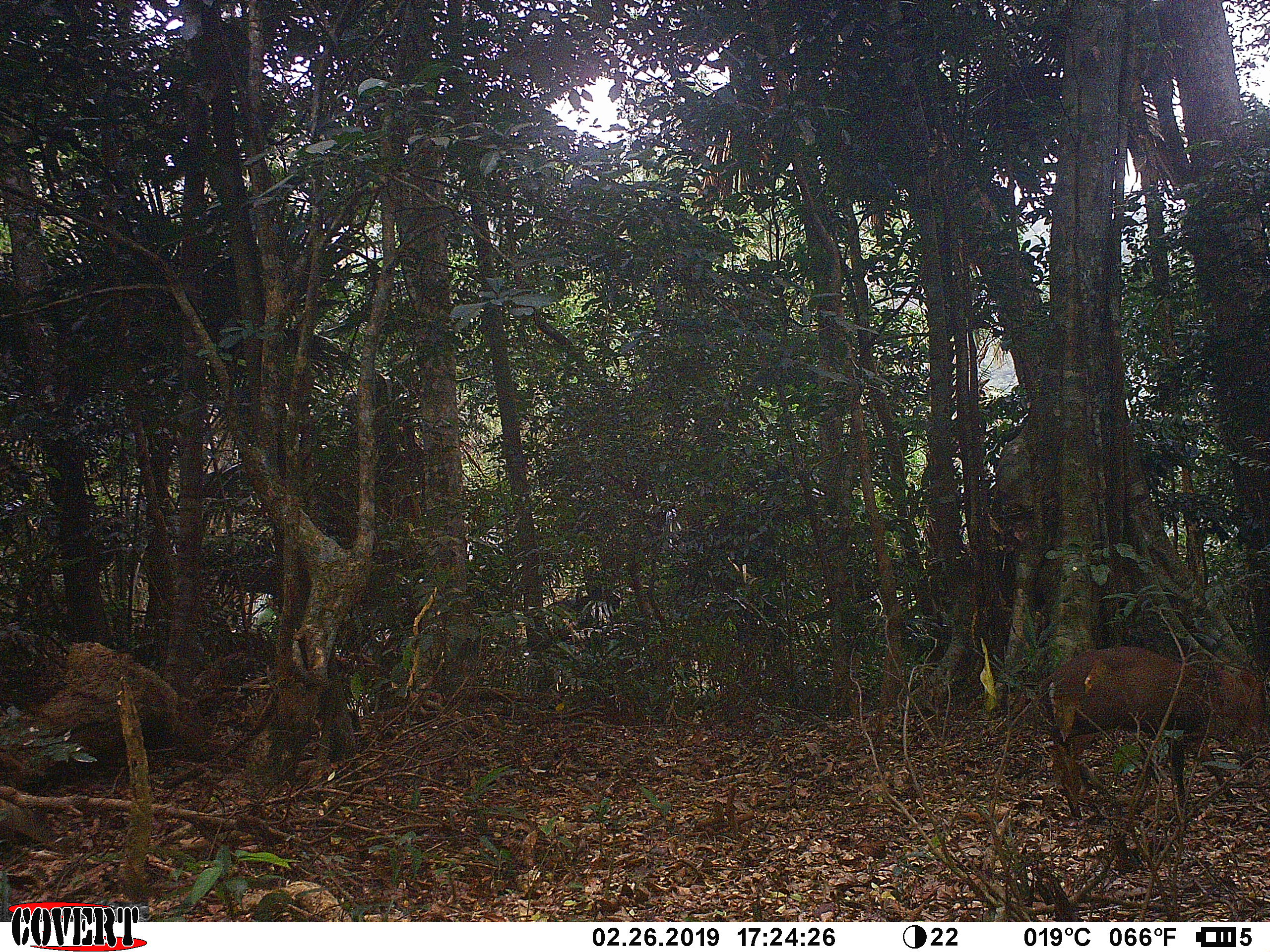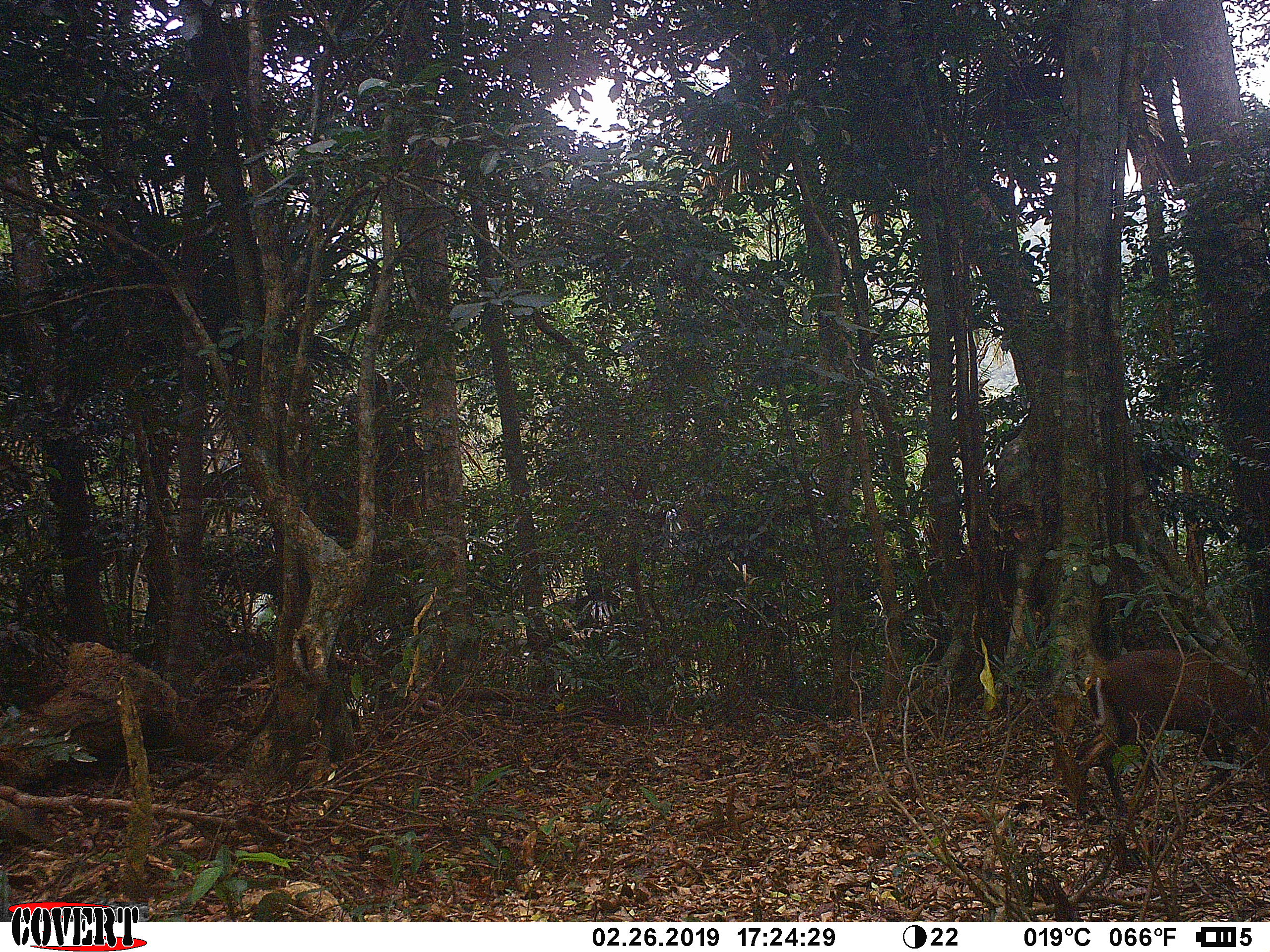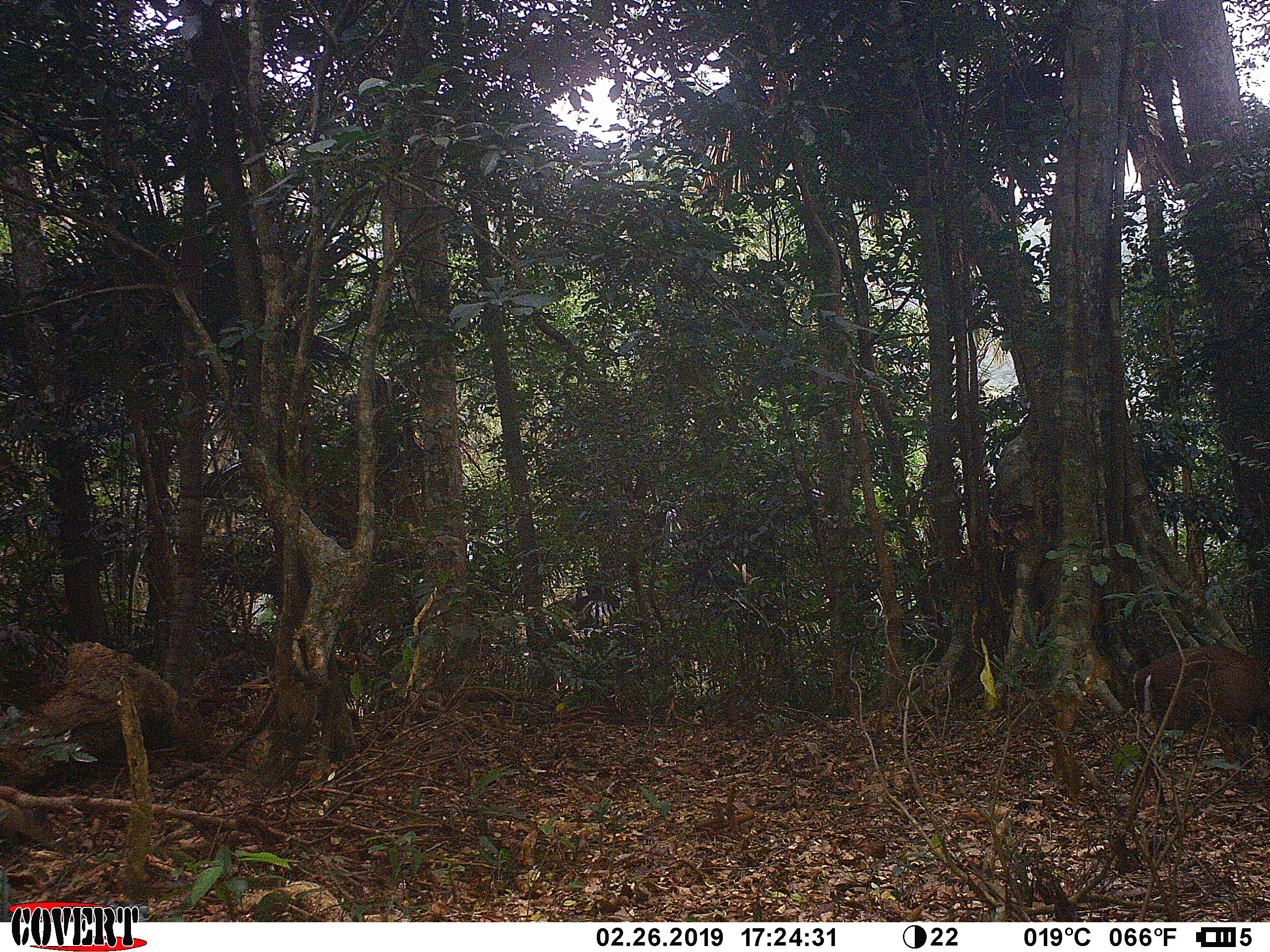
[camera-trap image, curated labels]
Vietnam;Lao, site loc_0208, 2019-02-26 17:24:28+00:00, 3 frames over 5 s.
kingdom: Animalia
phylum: Chordata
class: Mammalia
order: Artiodactyla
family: Cervidae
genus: Muntiacus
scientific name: Muntiacus rooseveltorum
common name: roosevelt's muntjac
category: roosevelts muntjac group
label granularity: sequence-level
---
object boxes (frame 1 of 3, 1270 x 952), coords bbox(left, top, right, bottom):
roosevelts muntjac group: bbox(1038, 646, 1265, 819)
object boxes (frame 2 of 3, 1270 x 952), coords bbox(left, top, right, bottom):
roosevelts muntjac group: bbox(1068, 649, 1270, 820)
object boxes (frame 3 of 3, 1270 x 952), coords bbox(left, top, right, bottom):
roosevelts muntjac group: bbox(1130, 643, 1270, 783)